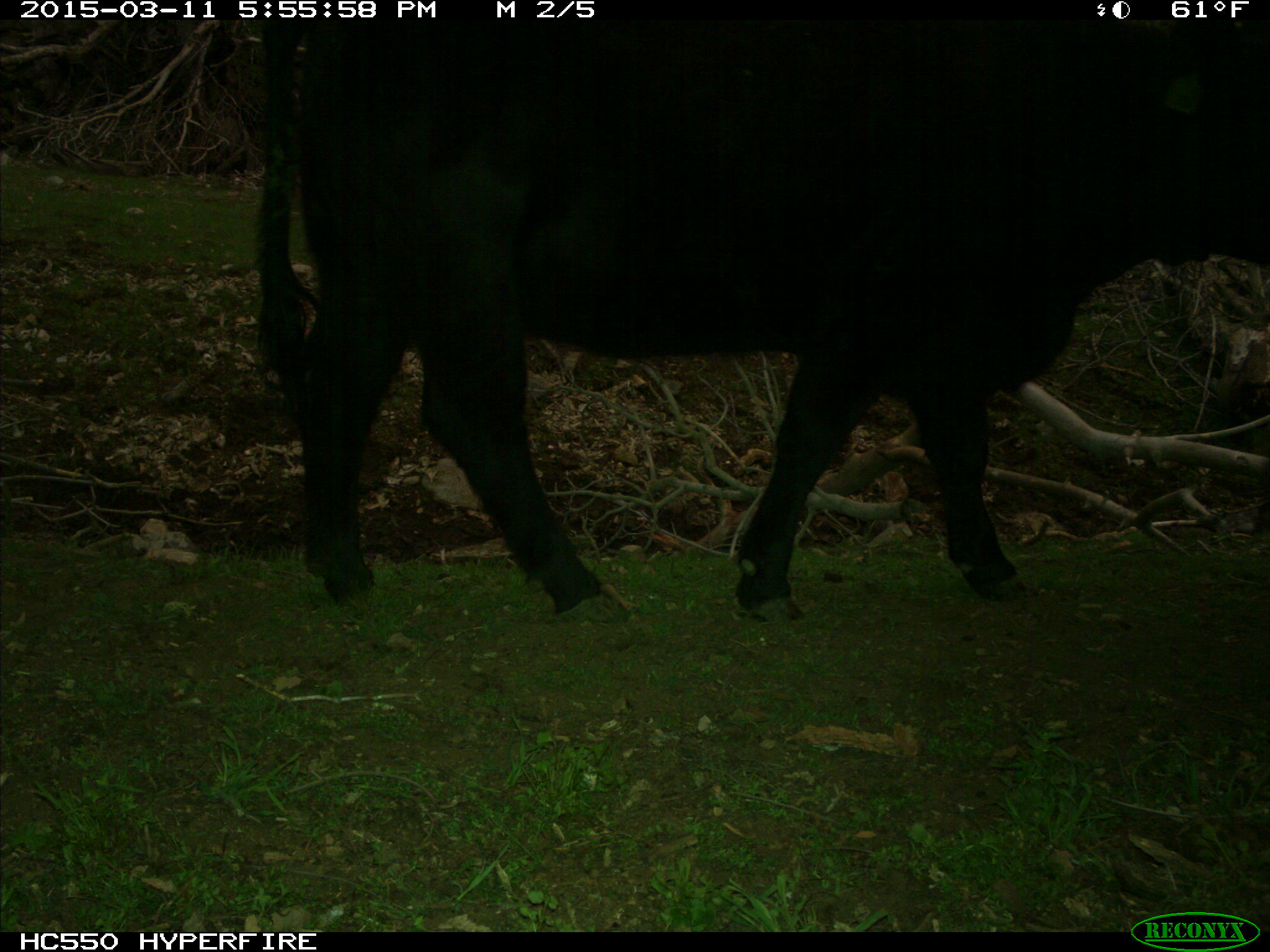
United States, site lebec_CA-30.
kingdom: Animalia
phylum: Chordata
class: Mammalia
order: Artiodactyla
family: Bovidae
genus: Bos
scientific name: Bos taurus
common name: domestic cow